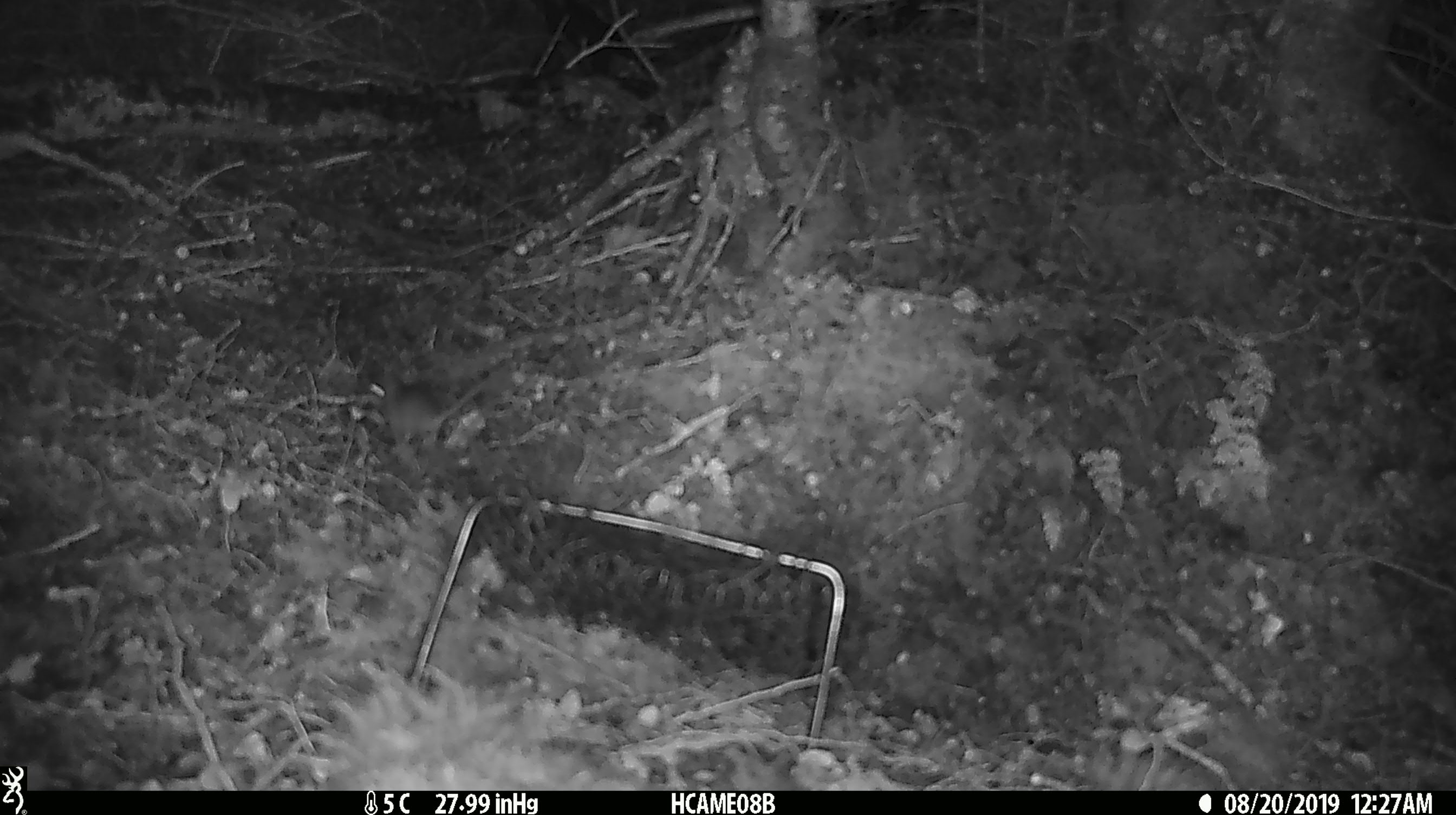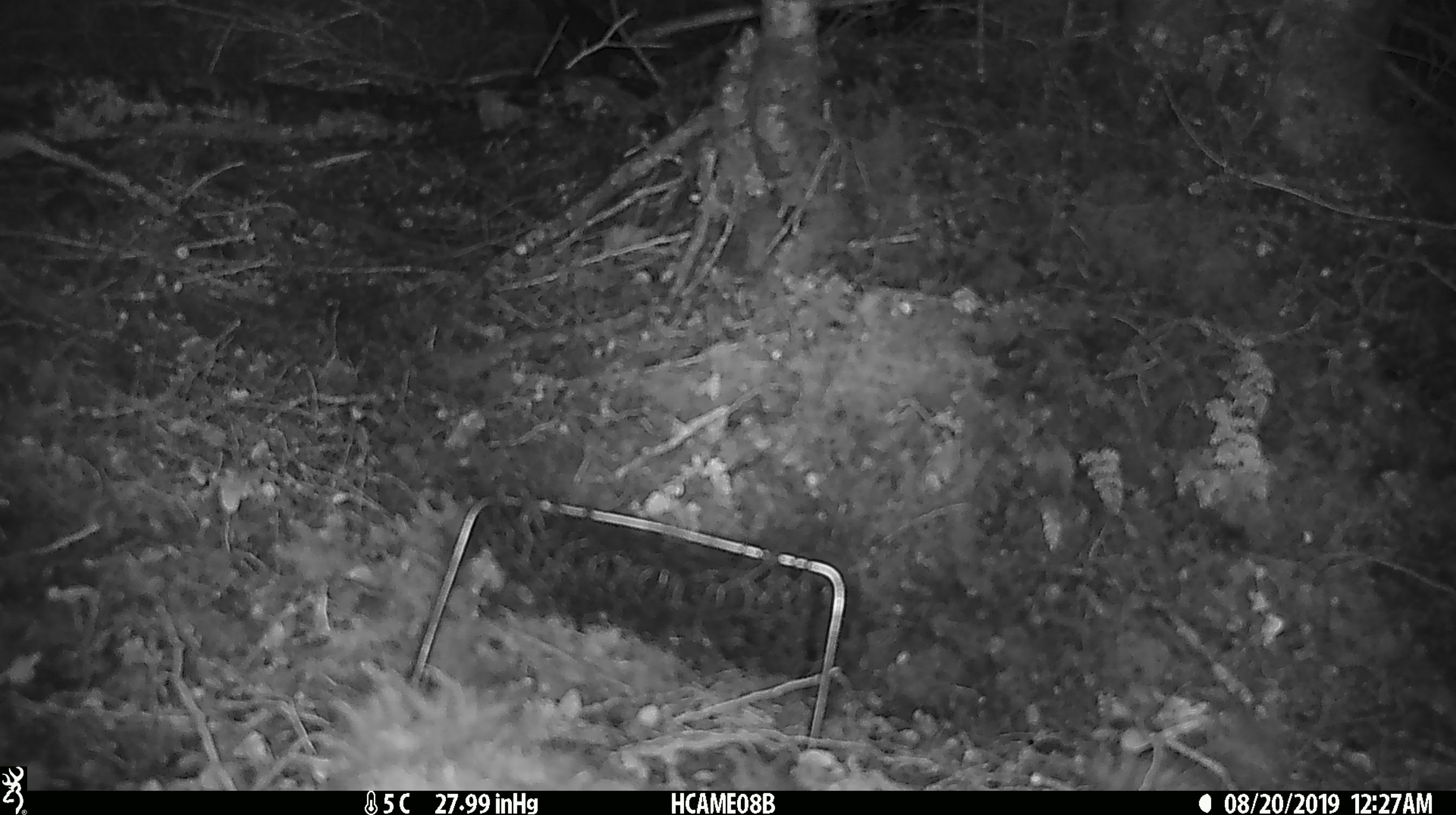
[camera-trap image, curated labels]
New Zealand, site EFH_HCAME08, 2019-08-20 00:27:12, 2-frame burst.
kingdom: Animalia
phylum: Chordata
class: Mammalia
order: Rodentia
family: Muridae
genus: Mus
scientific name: Mus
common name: mouse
Mouse (Mus).